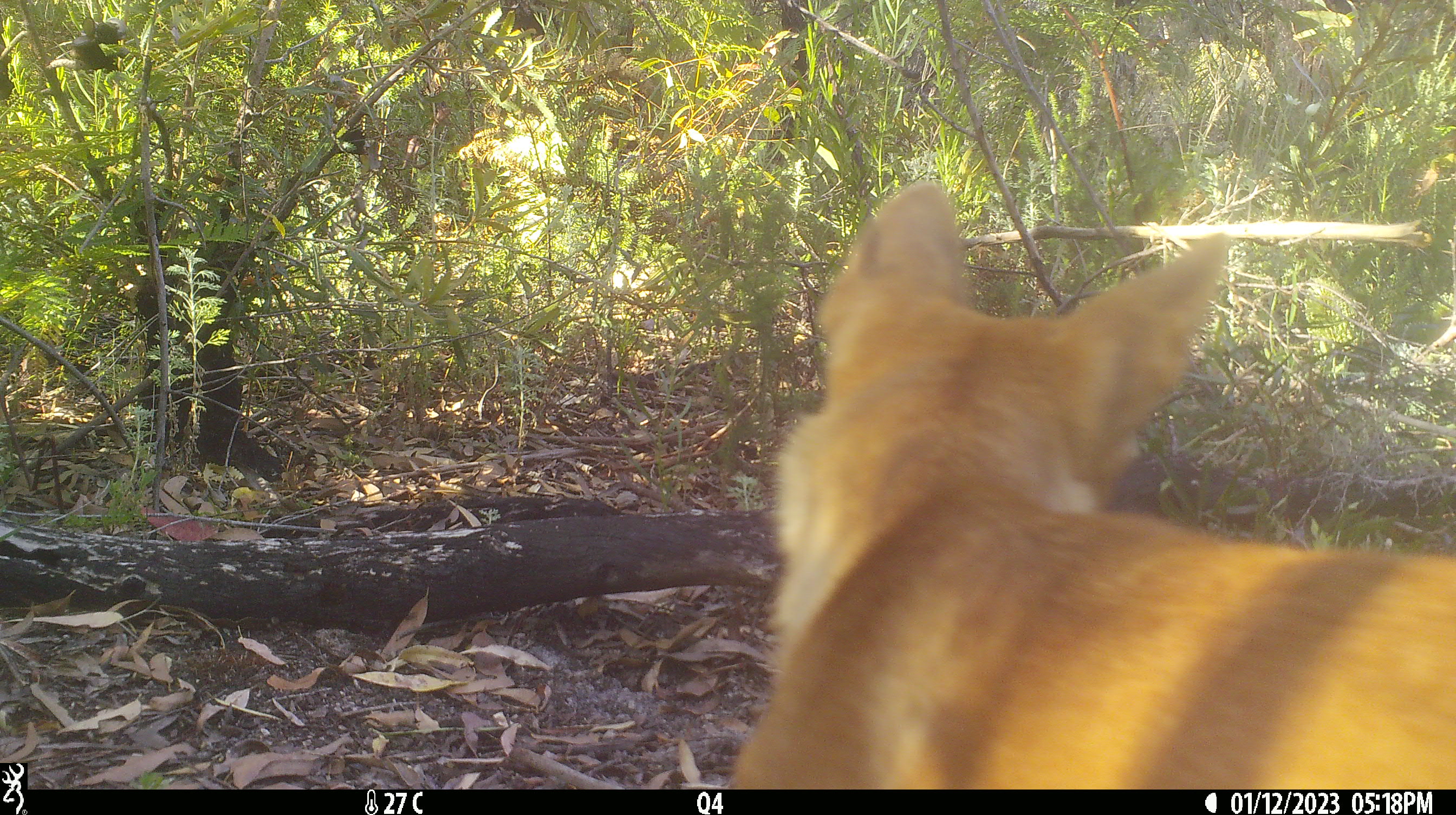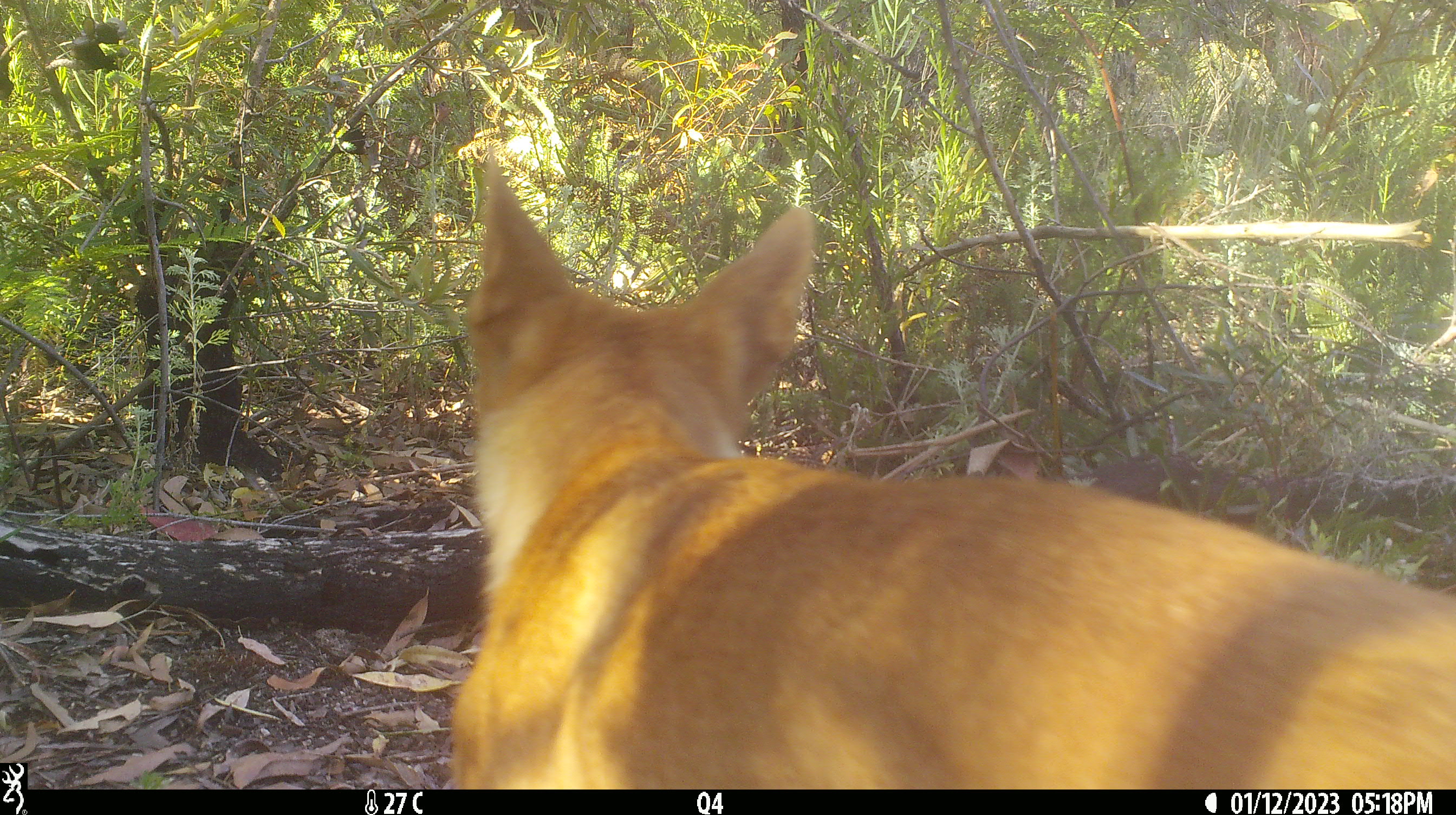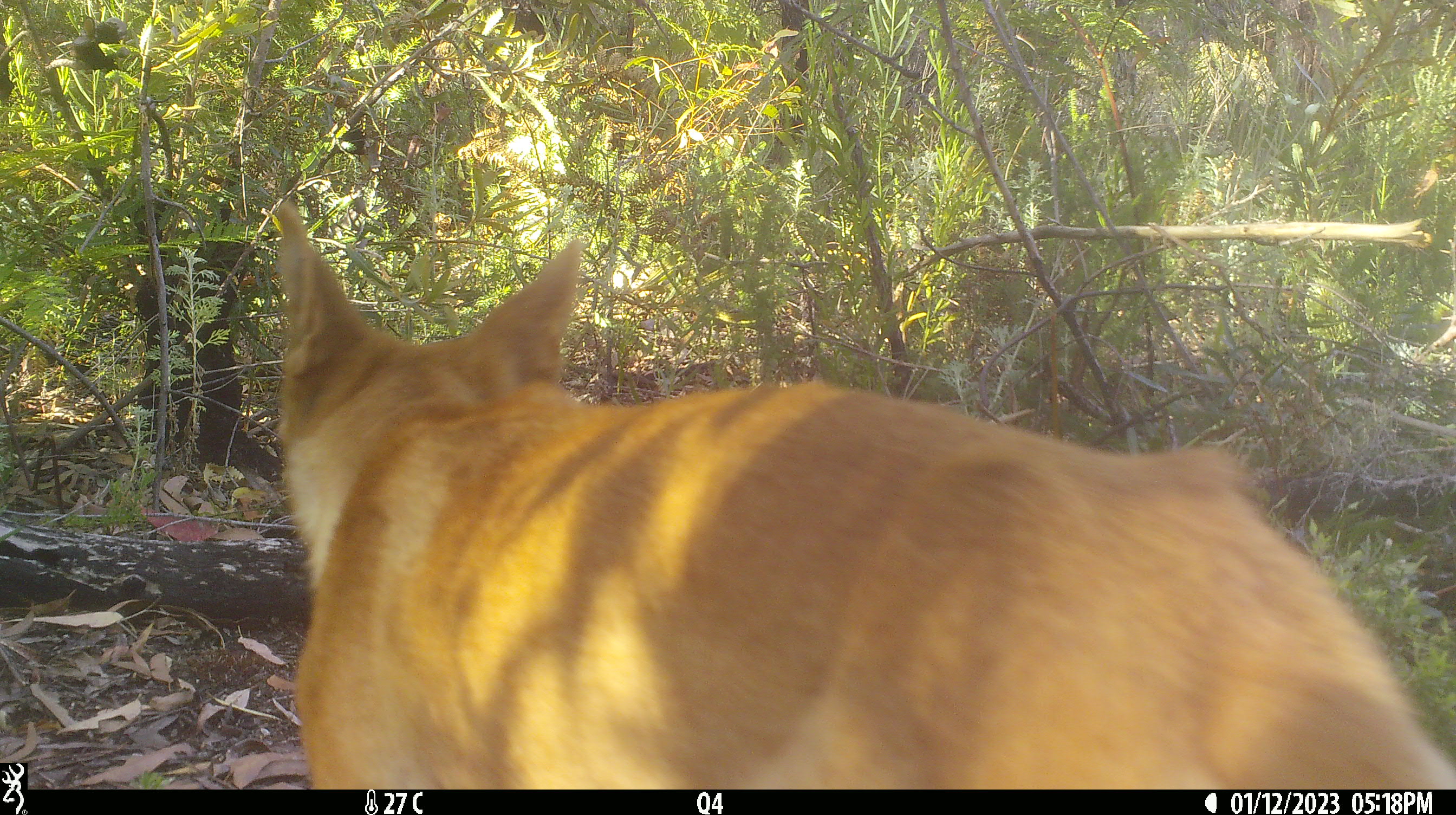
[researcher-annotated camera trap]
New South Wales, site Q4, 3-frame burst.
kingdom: Animalia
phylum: Chordata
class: Mammalia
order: Carnivora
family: Canidae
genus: Canis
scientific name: Canis familiaris dingo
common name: dingo